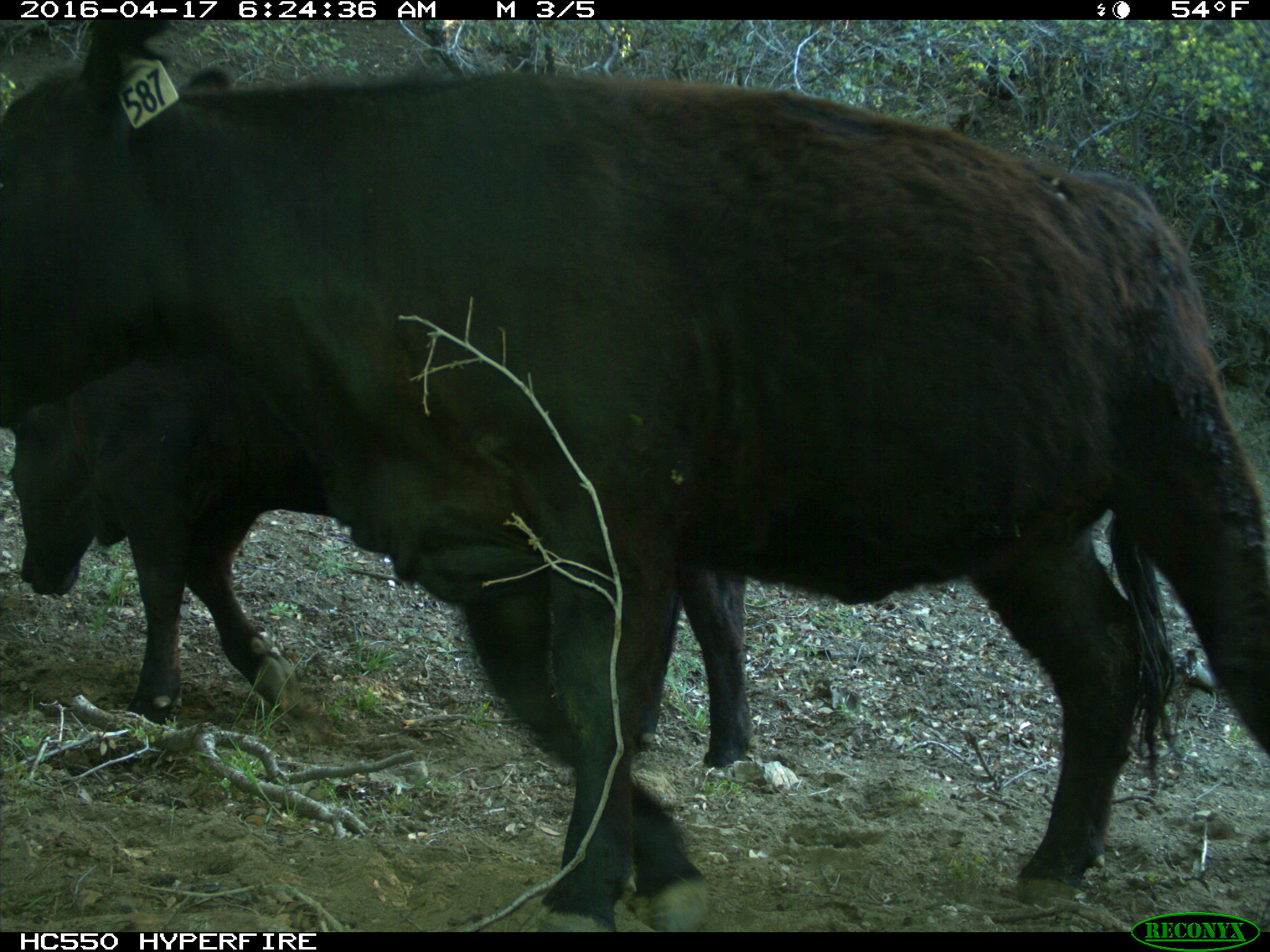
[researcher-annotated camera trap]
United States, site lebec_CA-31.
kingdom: Animalia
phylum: Chordata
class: Mammalia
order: Artiodactyla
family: Bovidae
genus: Bos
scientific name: Bos taurus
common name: domestic cow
Bos taurus (domestic cow).